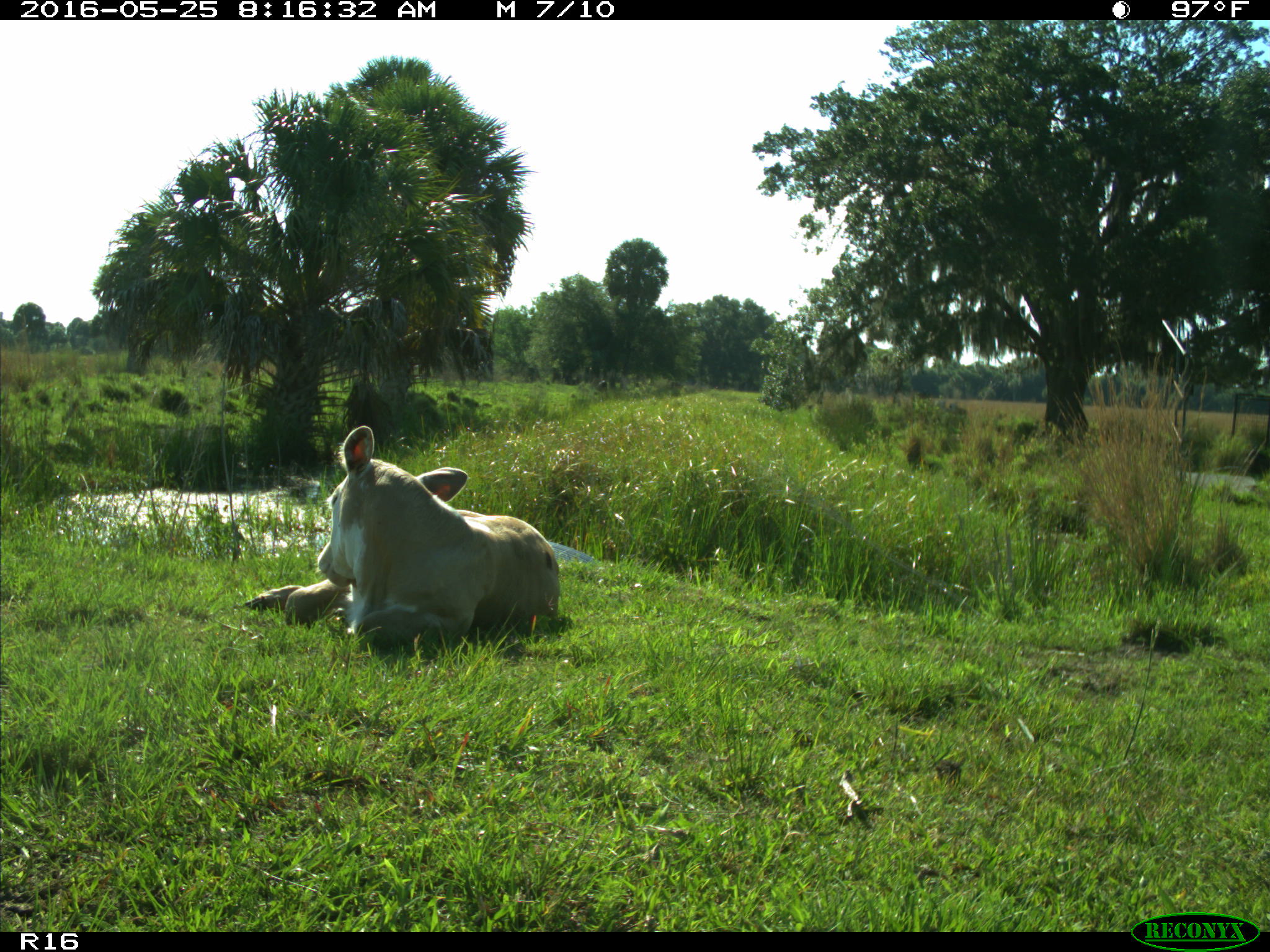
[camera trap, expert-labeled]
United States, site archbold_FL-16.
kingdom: Animalia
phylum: Chordata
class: Mammalia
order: Artiodactyla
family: Bovidae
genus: Bos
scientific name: Bos taurus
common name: domestic cow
Bos taurus (domestic cow).